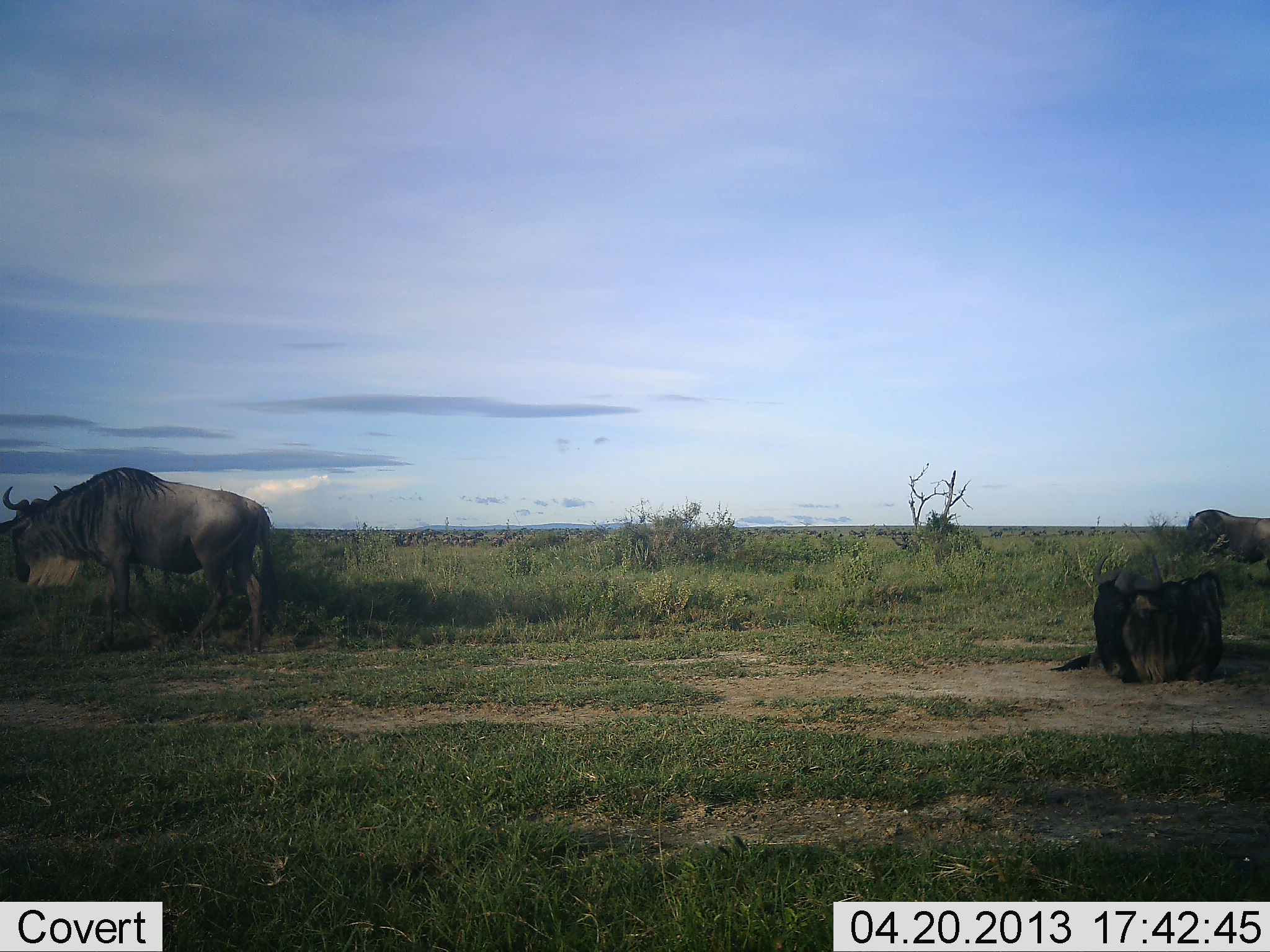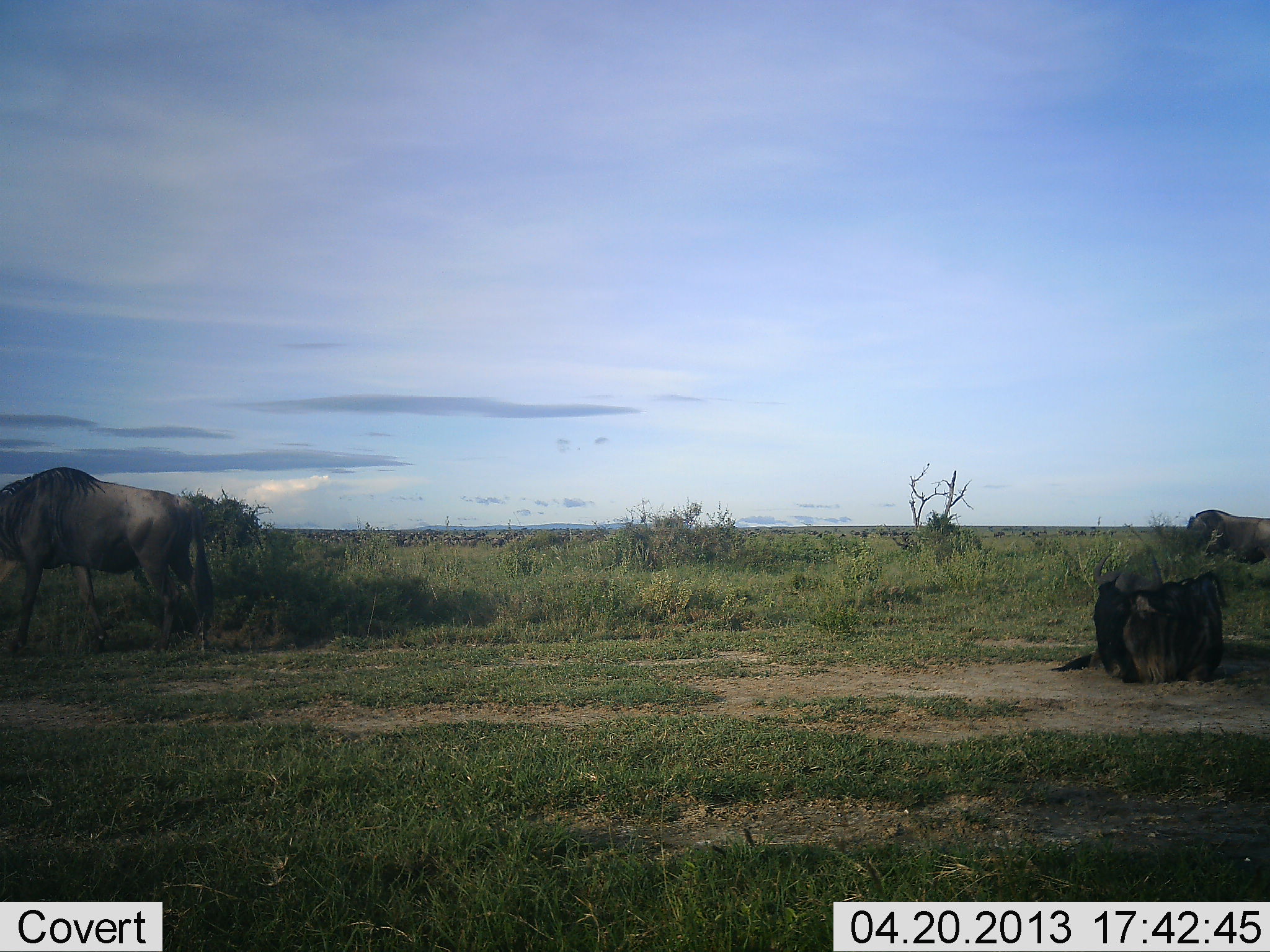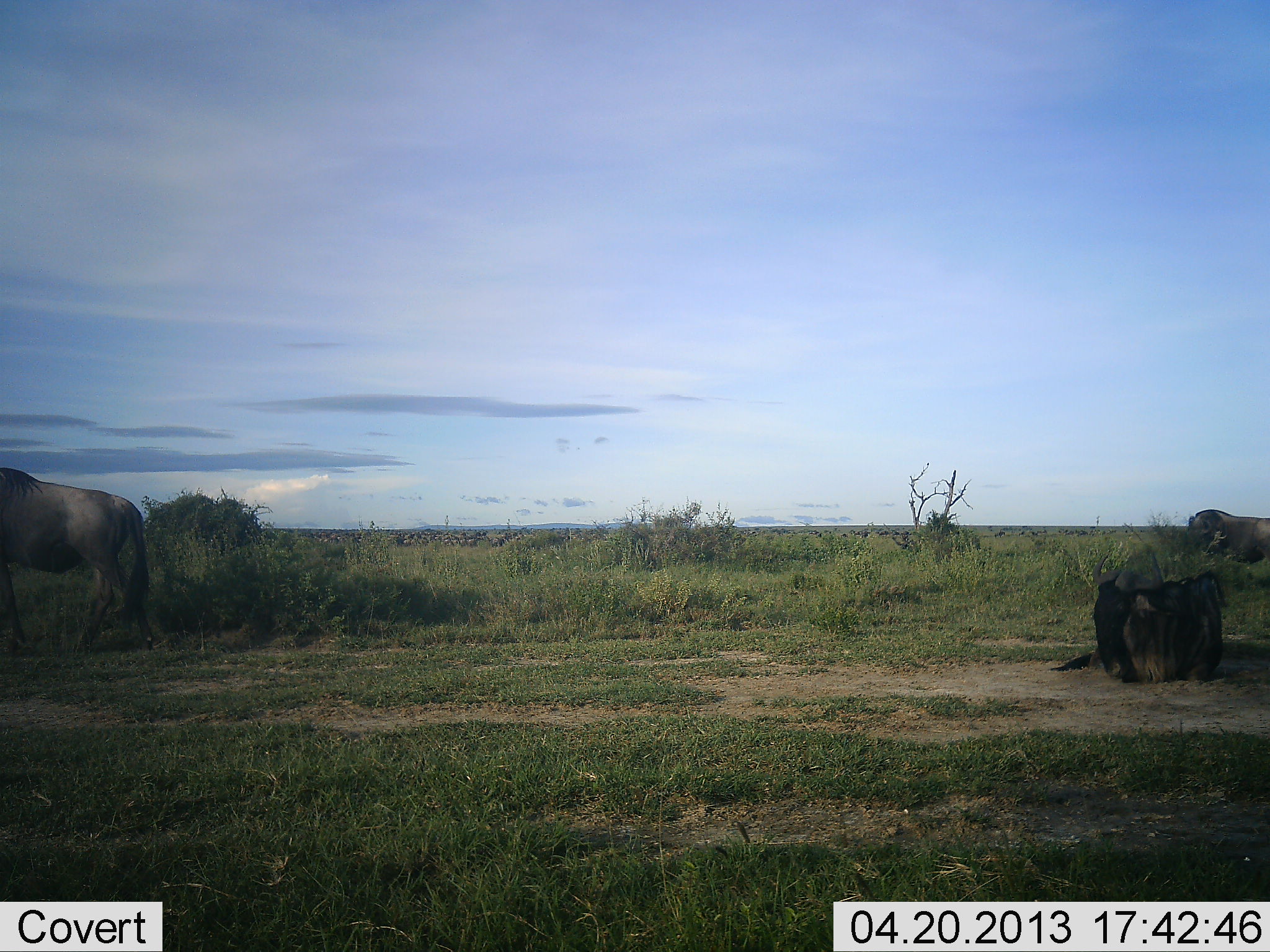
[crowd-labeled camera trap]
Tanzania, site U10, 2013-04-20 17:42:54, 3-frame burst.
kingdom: Animalia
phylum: Chordata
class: Mammalia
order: Artiodactyla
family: Bovidae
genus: Connochaetes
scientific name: Connochaetes taurinus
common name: blue wildebeest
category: wildebeest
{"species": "wildebeest (blue wildebeest) (Connochaetes taurinus)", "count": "2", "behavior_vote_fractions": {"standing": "27%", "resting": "55%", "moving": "91%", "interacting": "0%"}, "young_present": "0%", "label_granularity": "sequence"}